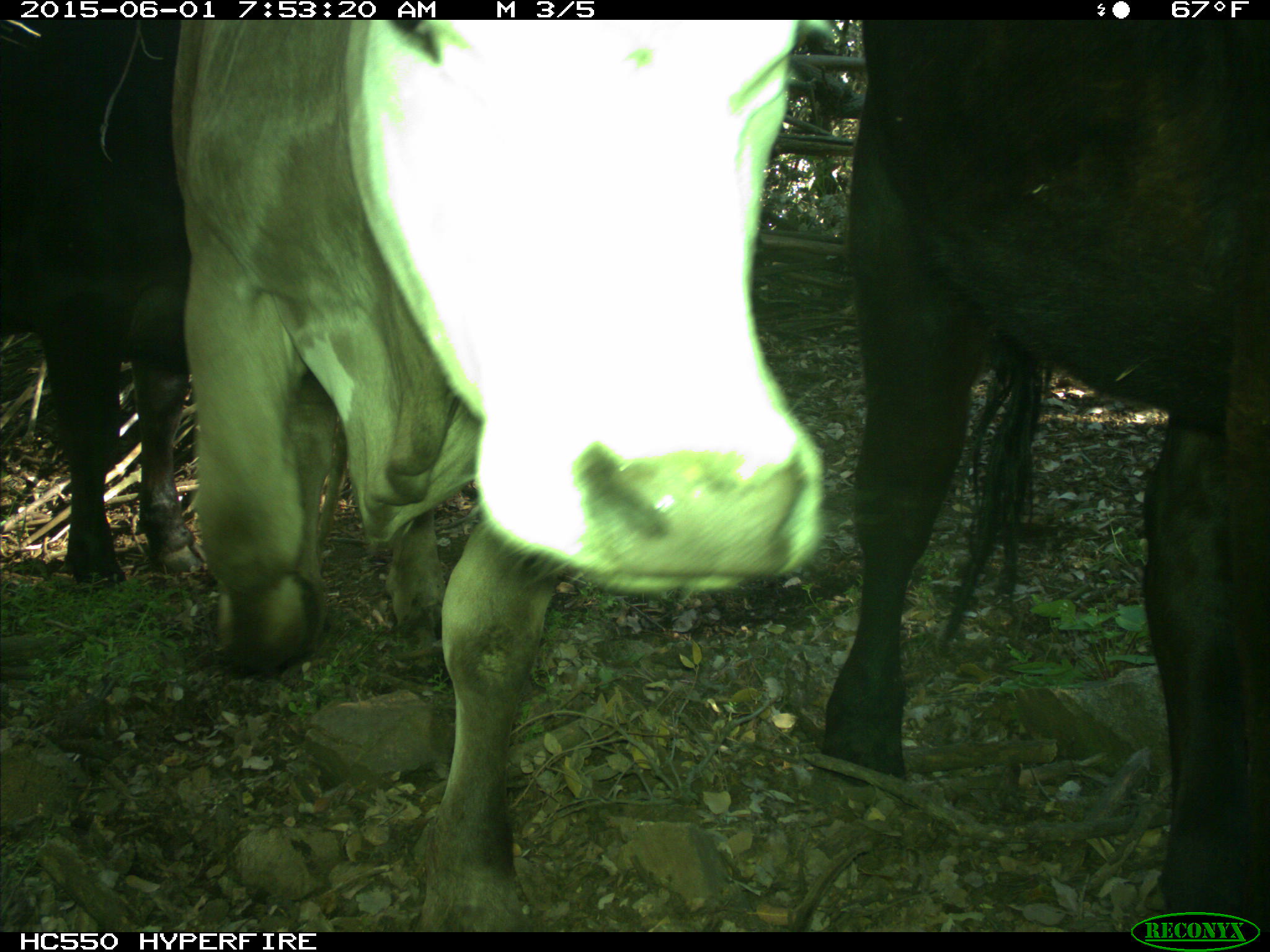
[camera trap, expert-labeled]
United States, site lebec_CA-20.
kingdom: Animalia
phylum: Chordata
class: Mammalia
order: Artiodactyla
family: Bovidae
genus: Bos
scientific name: Bos taurus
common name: domestic cow